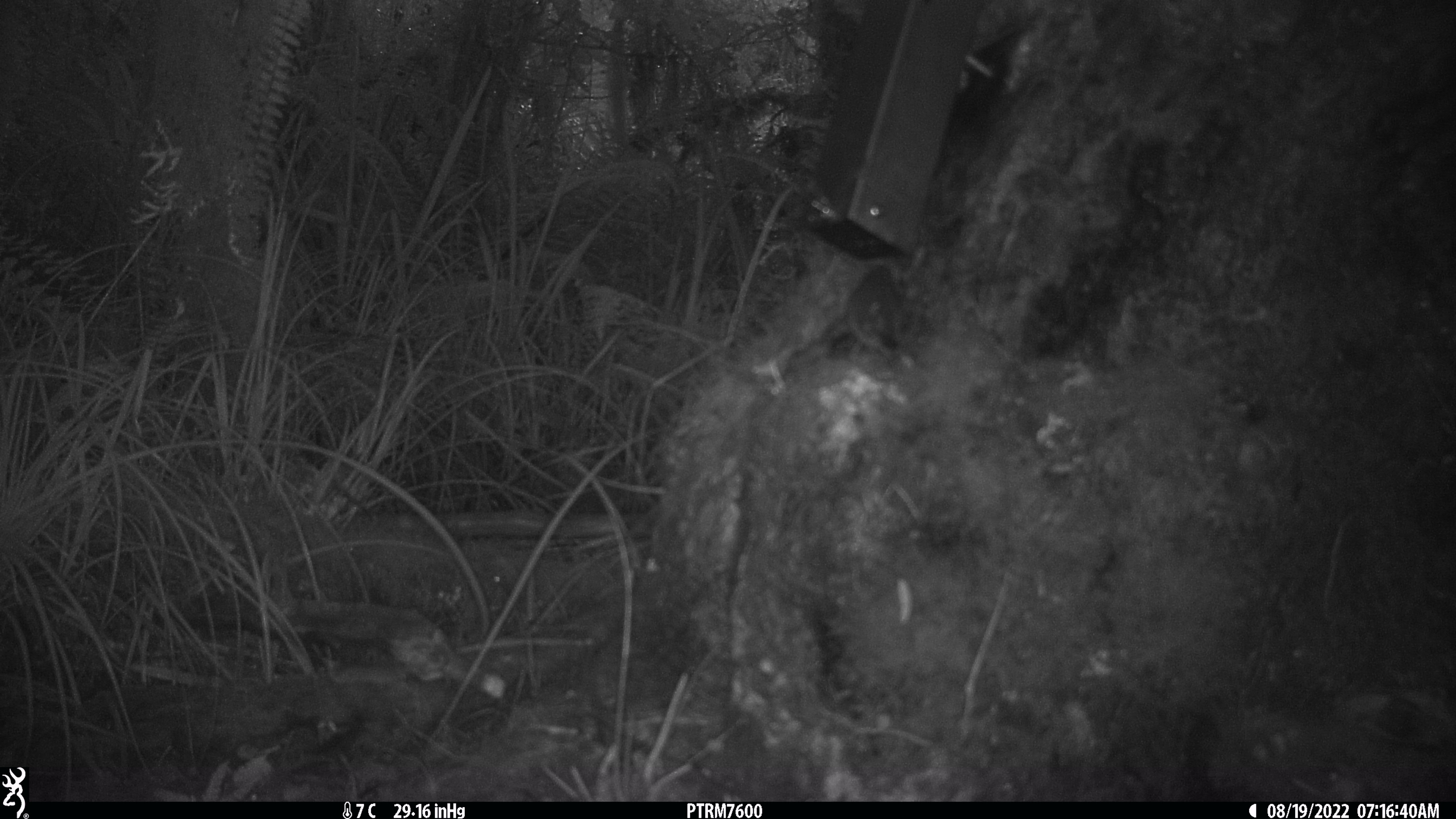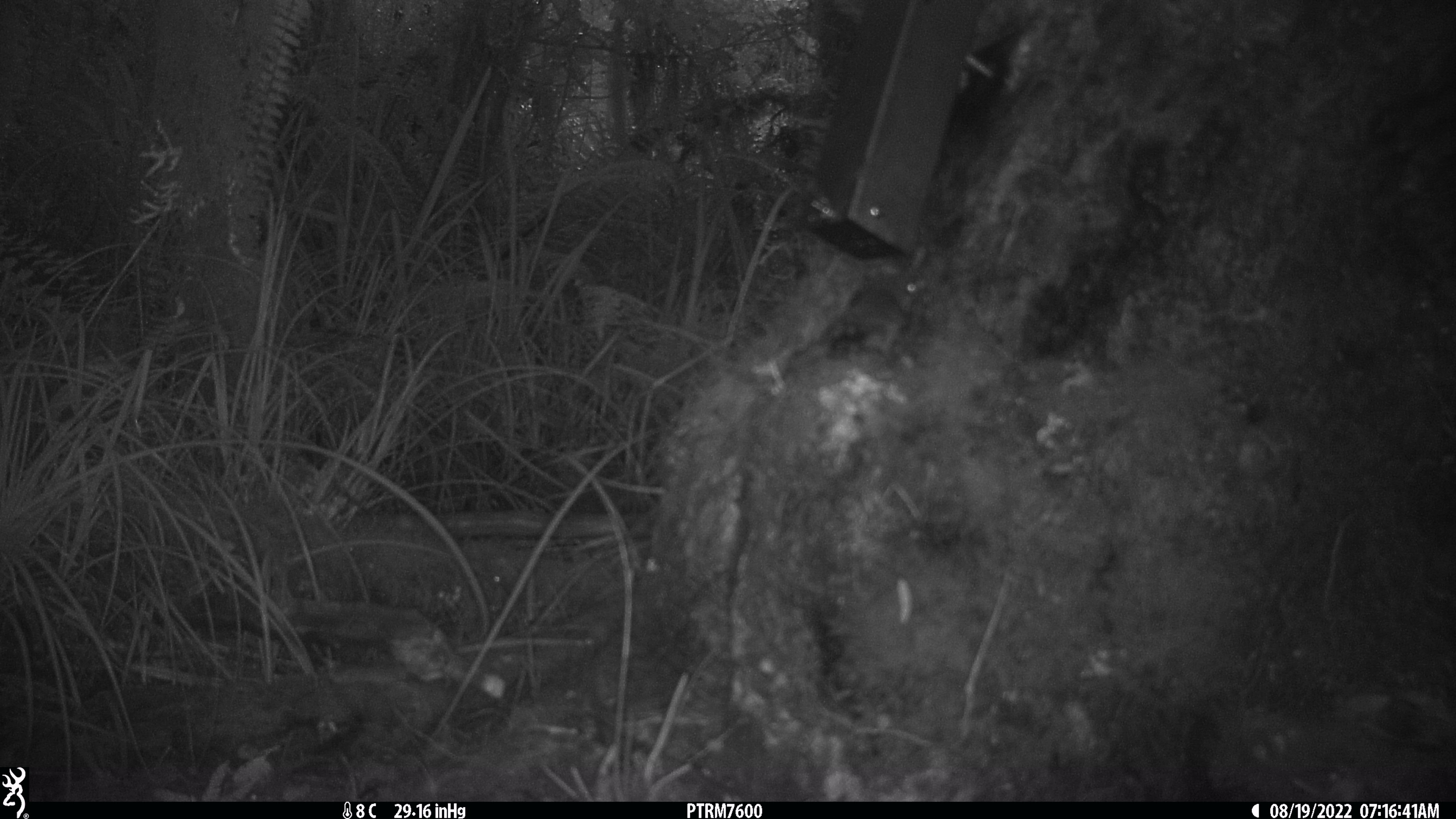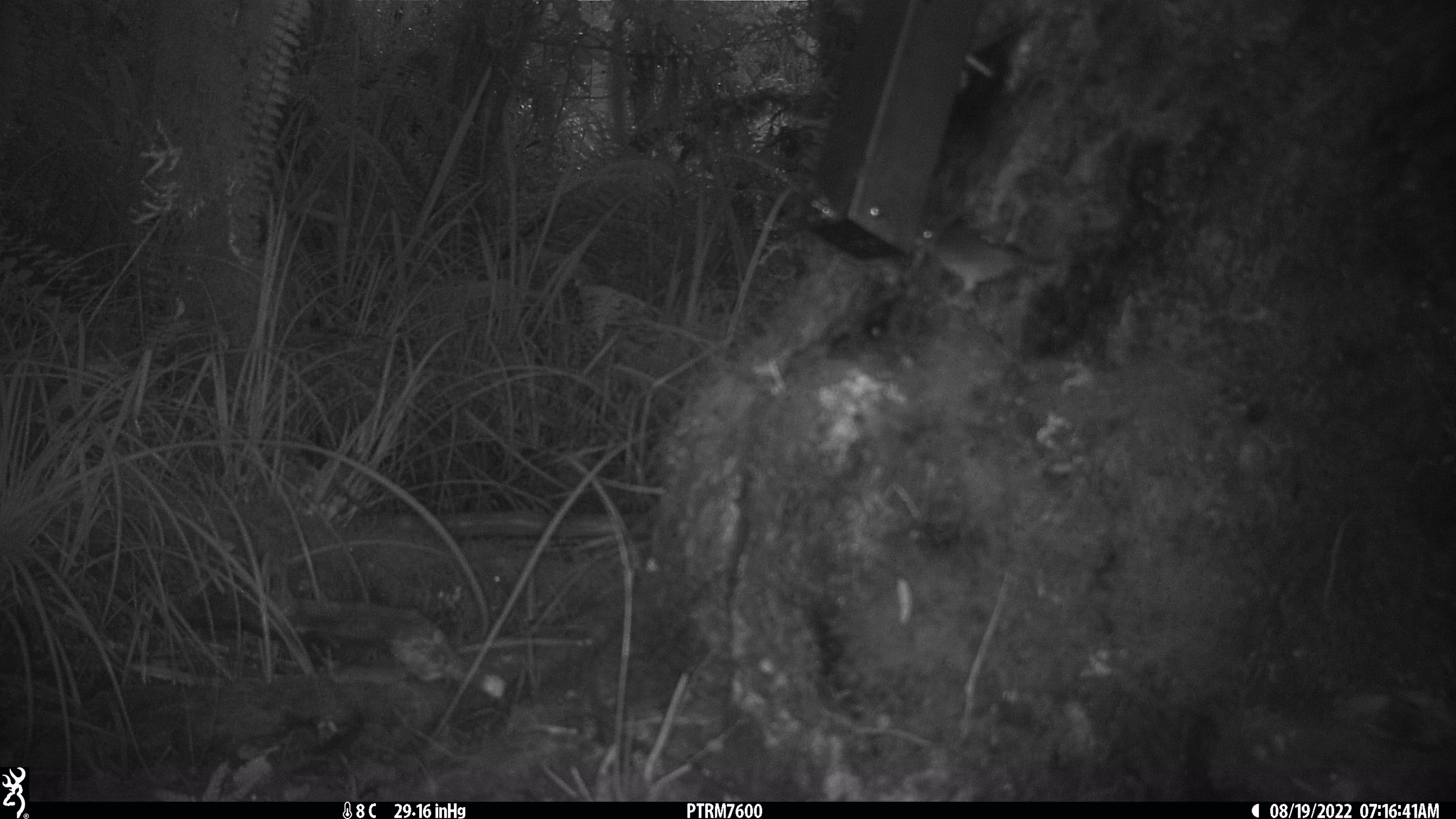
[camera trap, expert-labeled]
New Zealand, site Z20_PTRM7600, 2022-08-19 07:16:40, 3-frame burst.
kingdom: Animalia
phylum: Chordata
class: Aves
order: Passeriformes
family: Zosteropidae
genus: Zosterops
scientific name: Zosterops lateralis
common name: silvereye